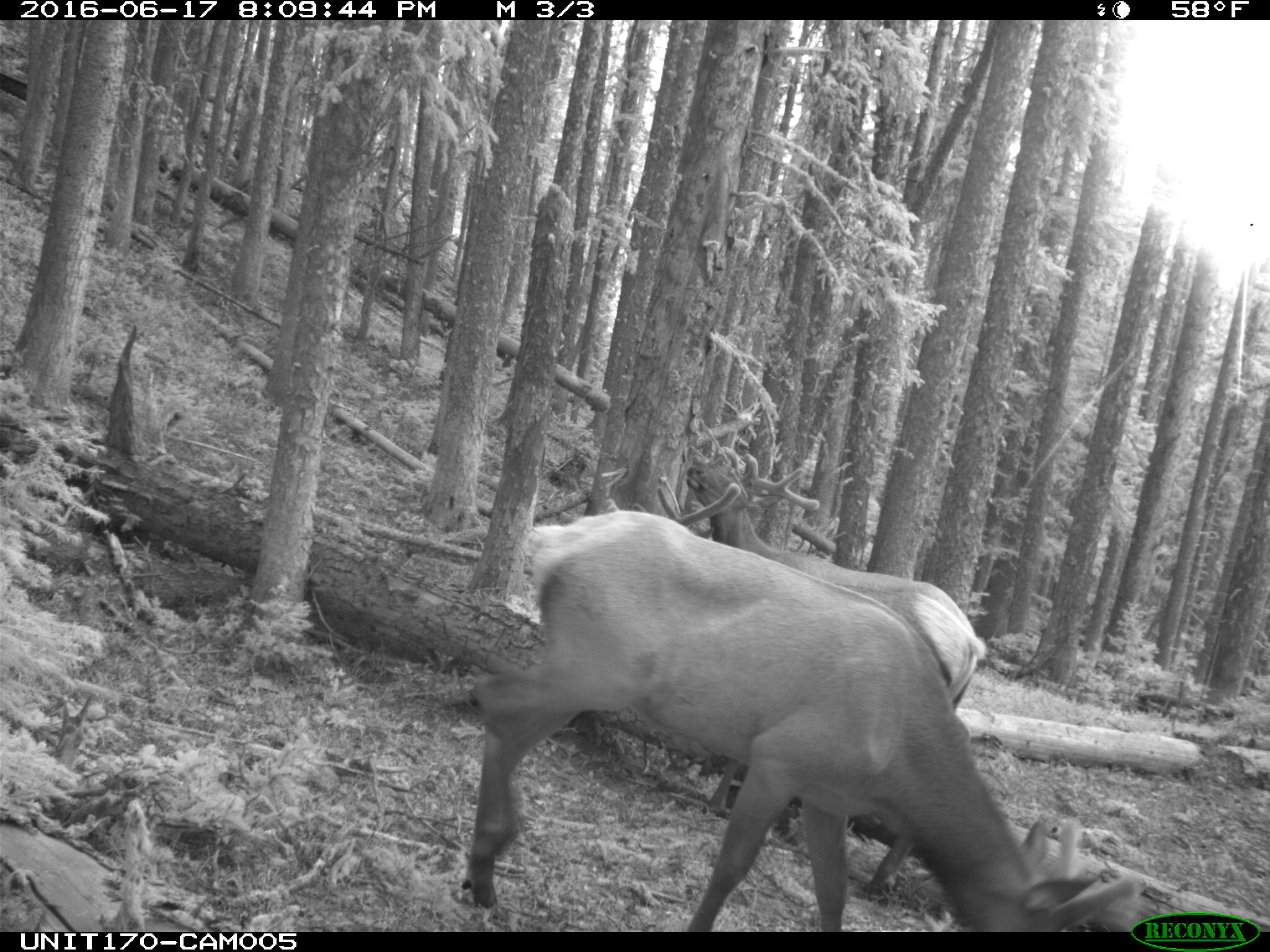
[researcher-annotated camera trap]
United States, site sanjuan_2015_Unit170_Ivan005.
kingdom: Animalia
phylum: Chordata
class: Mammalia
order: Artiodactyla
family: Cervidae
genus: Cervus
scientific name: Cervus elaphus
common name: red deer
Cervus elaphus (red deer).